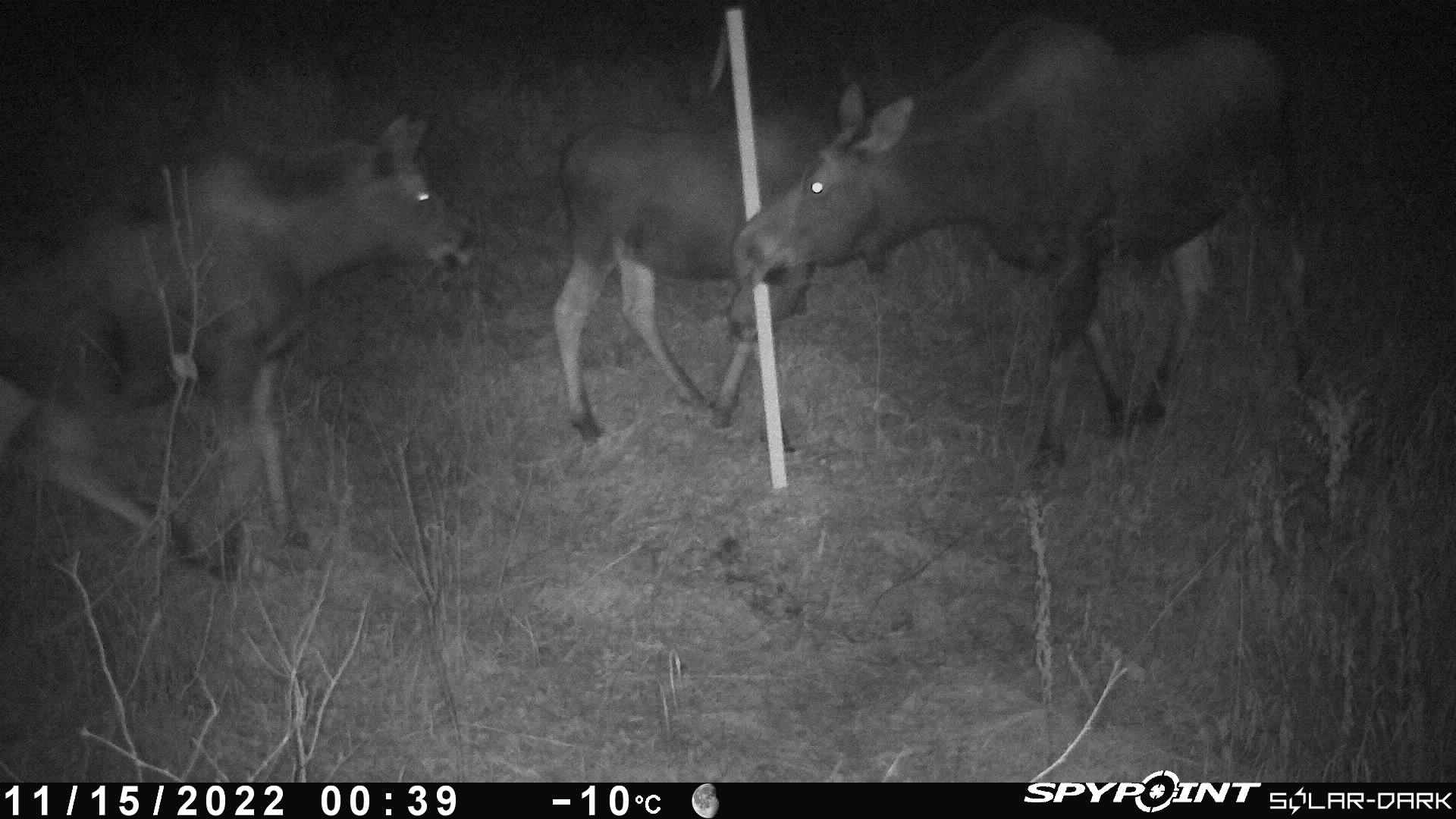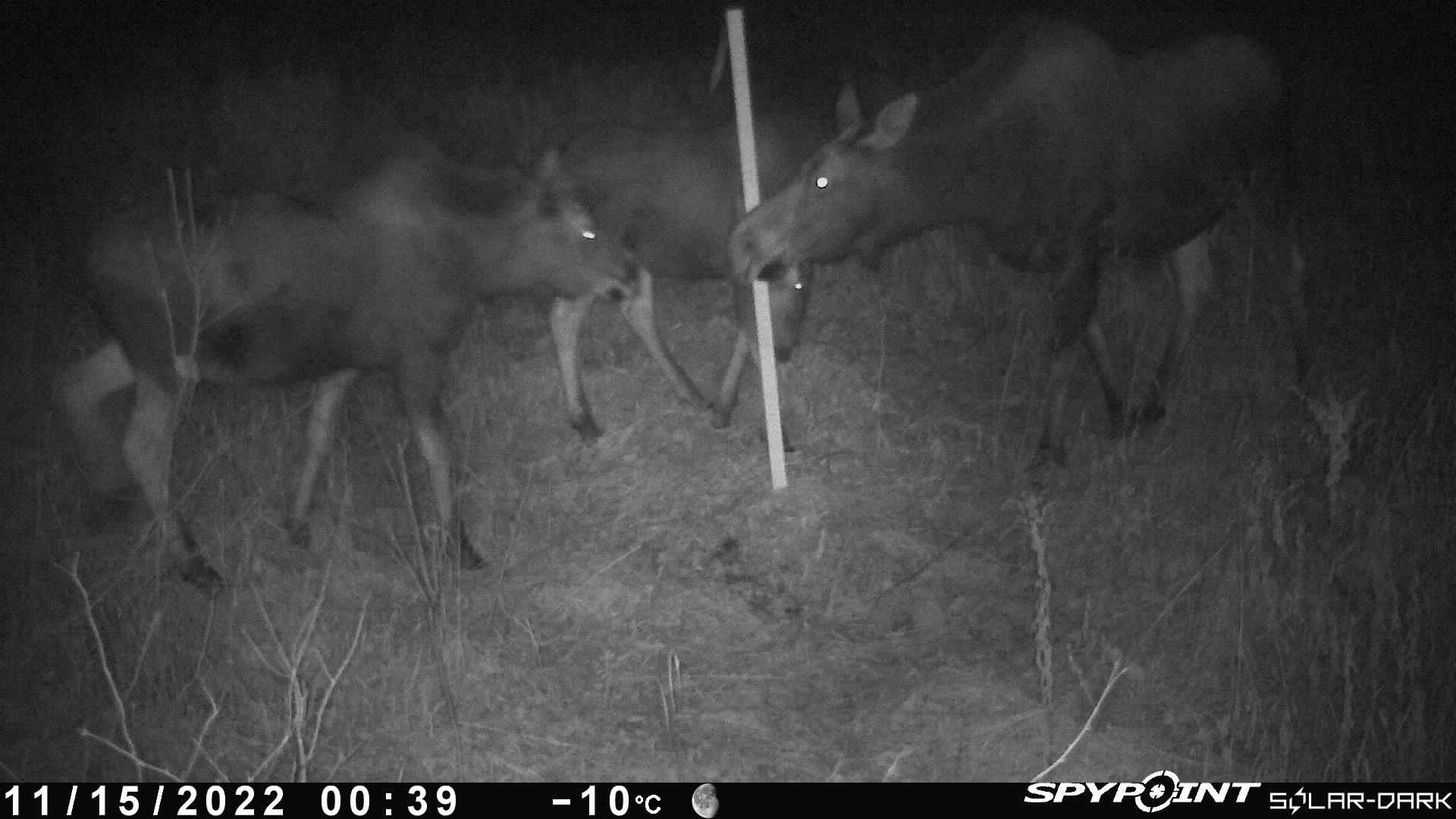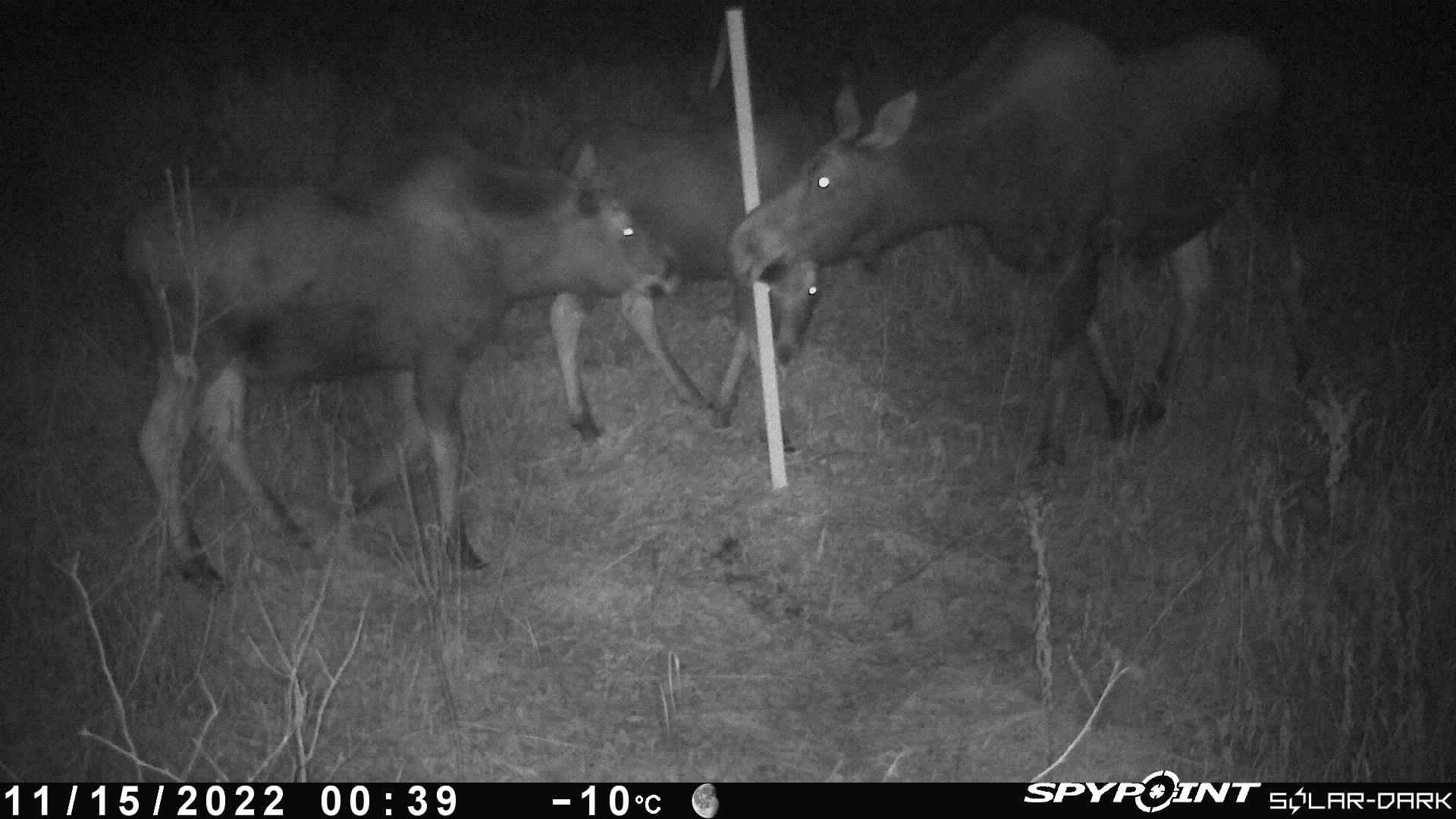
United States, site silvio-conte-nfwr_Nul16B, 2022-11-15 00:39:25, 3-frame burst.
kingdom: Animalia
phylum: Chordata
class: Mammalia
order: Artiodactyla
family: Cervidae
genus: Alces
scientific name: Alces alces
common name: moose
Moose (Alces alces).